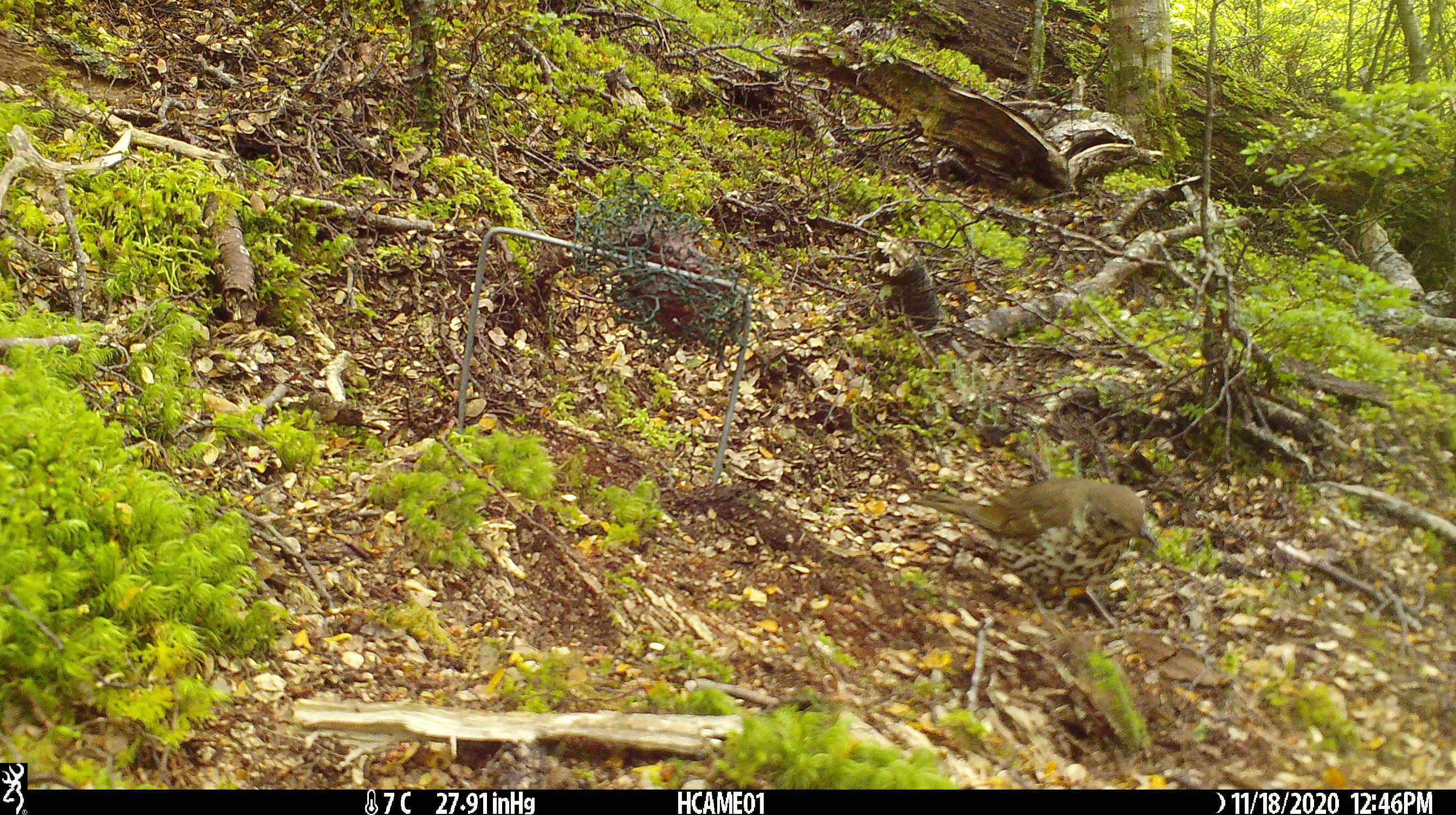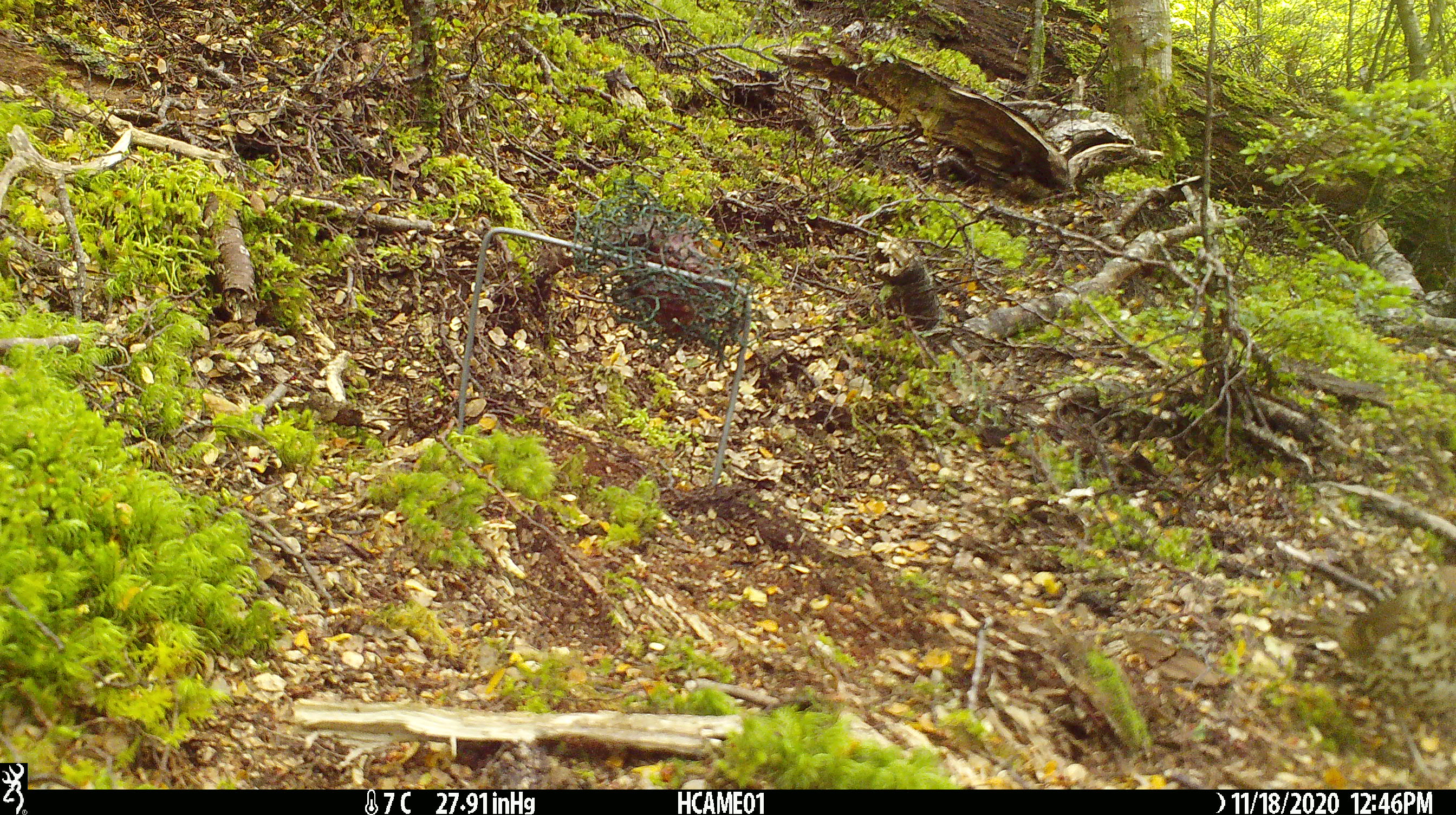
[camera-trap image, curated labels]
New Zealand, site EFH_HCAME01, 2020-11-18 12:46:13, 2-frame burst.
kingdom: Animalia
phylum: Chordata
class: Aves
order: Passeriformes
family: Turdidae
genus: Turdus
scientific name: Turdus philomelos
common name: song thrush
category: thrush